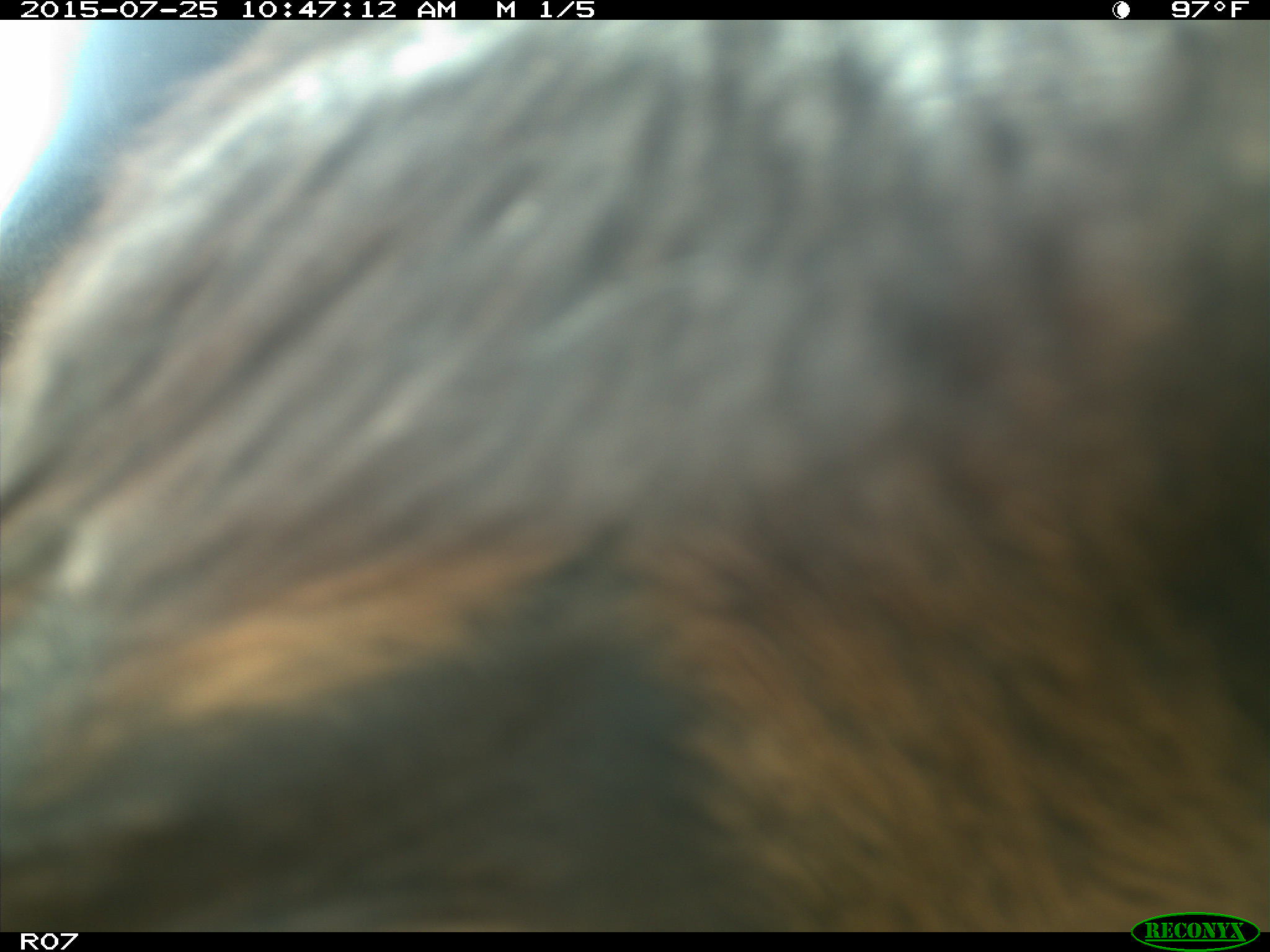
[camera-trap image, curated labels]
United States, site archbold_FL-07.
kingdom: Animalia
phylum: Chordata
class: Mammalia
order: Artiodactyla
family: Bovidae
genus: Bos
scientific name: Bos taurus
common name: domestic cow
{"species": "Bos taurus (domestic cow)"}